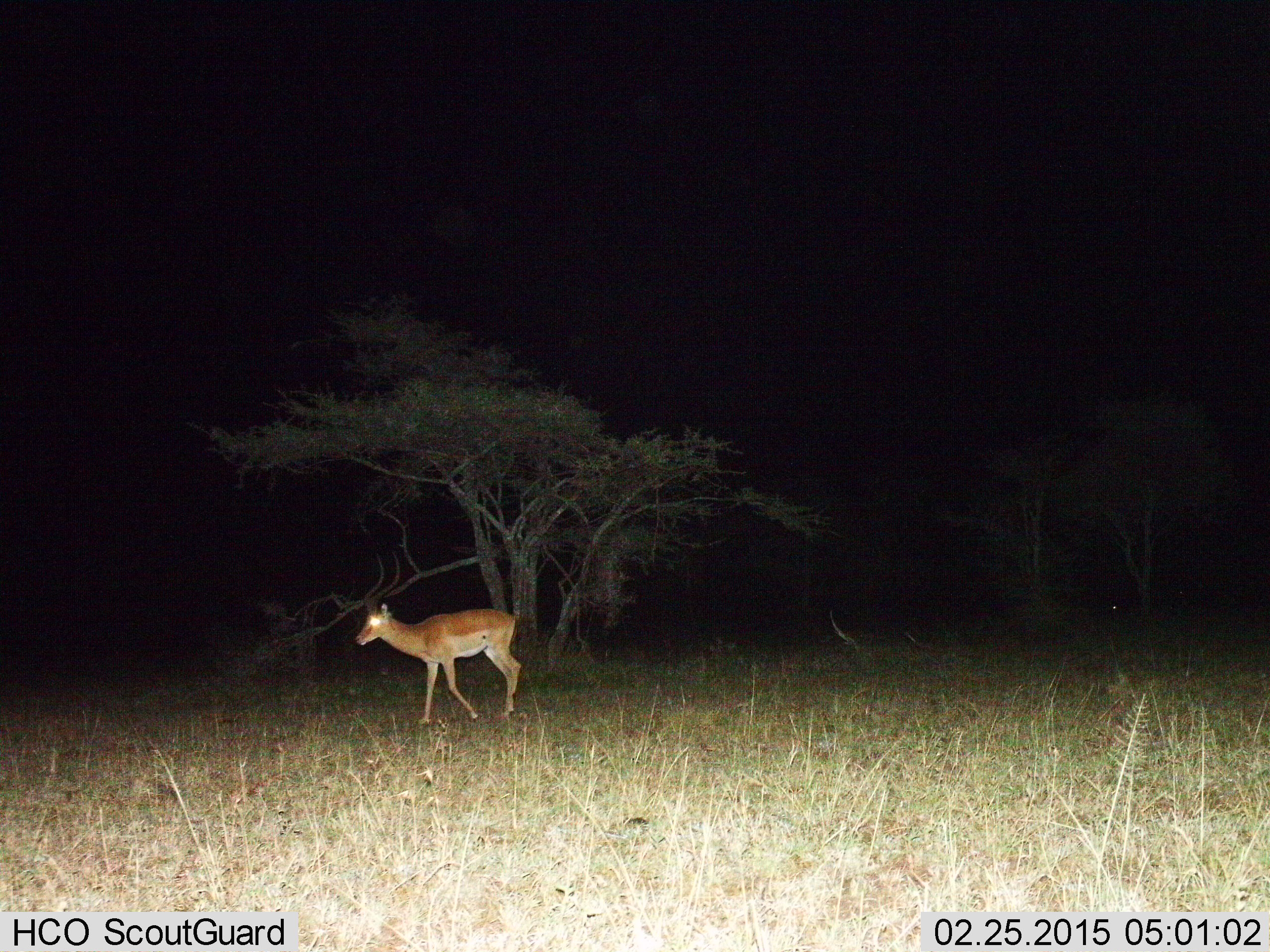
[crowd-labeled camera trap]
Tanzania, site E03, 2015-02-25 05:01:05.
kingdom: Animalia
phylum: Chordata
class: Mammalia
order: Artiodactyla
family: Bovidae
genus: Aepyceros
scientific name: Aepyceros melampus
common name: impala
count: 1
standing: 0%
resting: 0%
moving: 100%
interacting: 0%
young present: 0%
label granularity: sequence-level